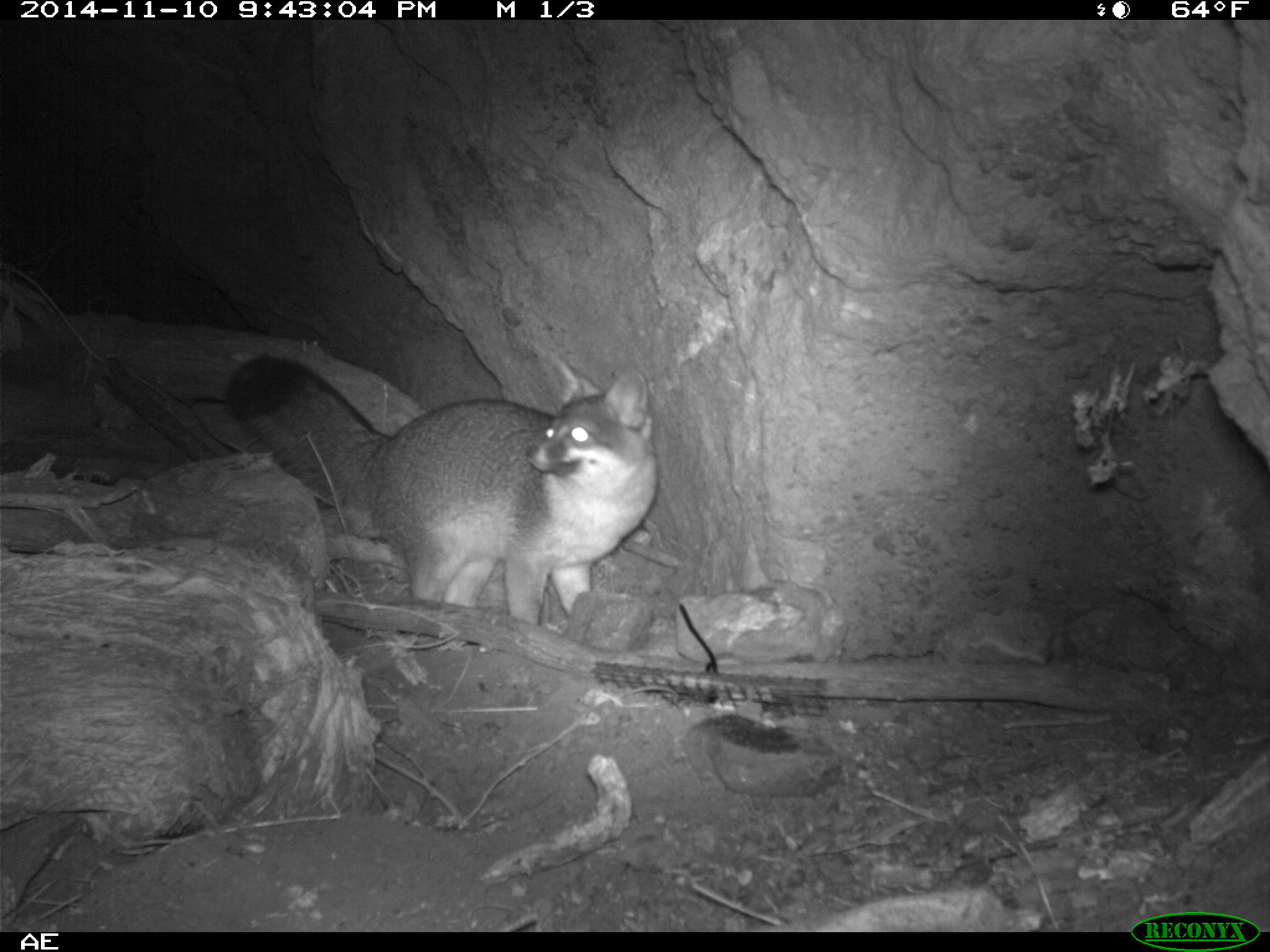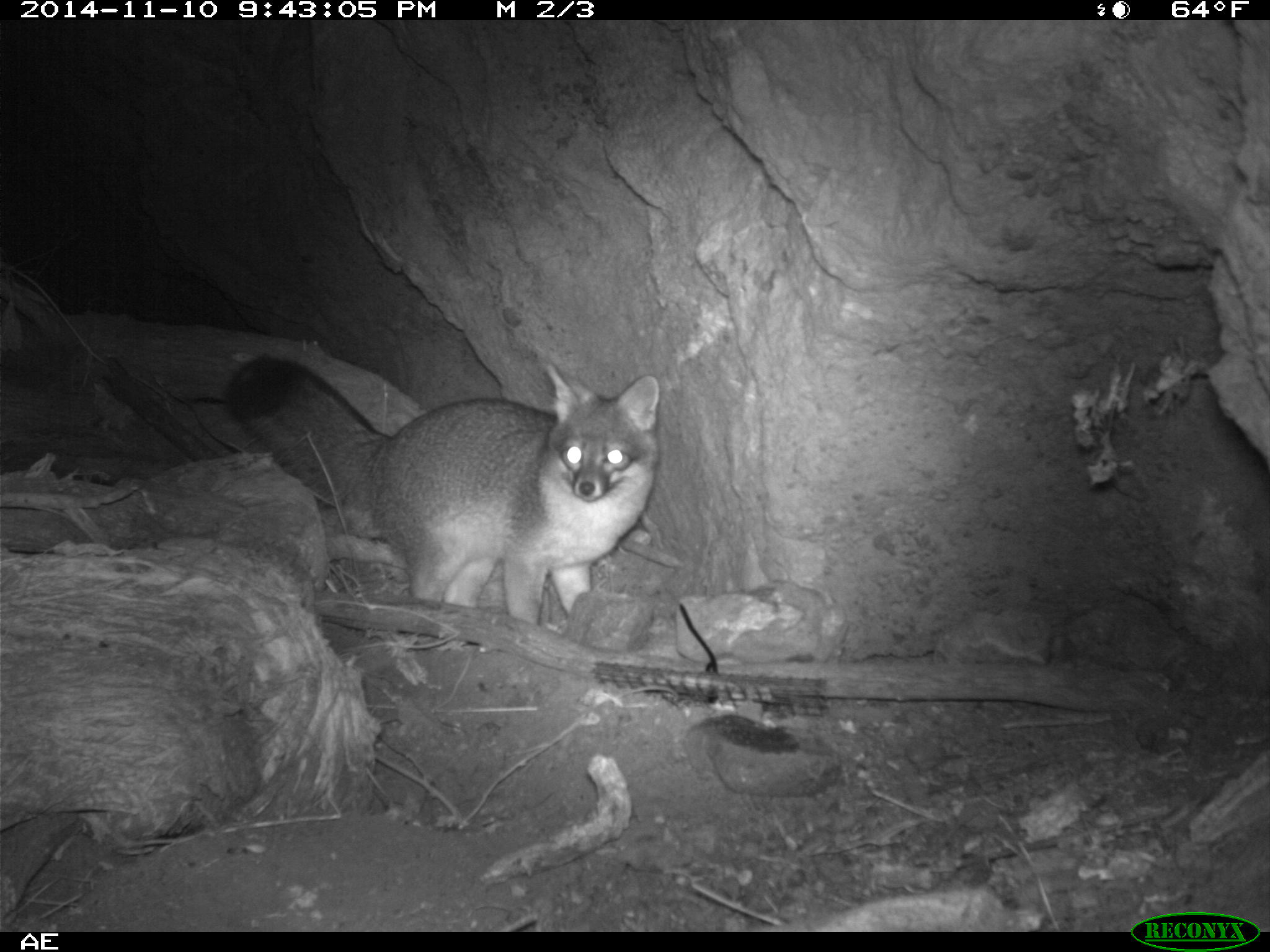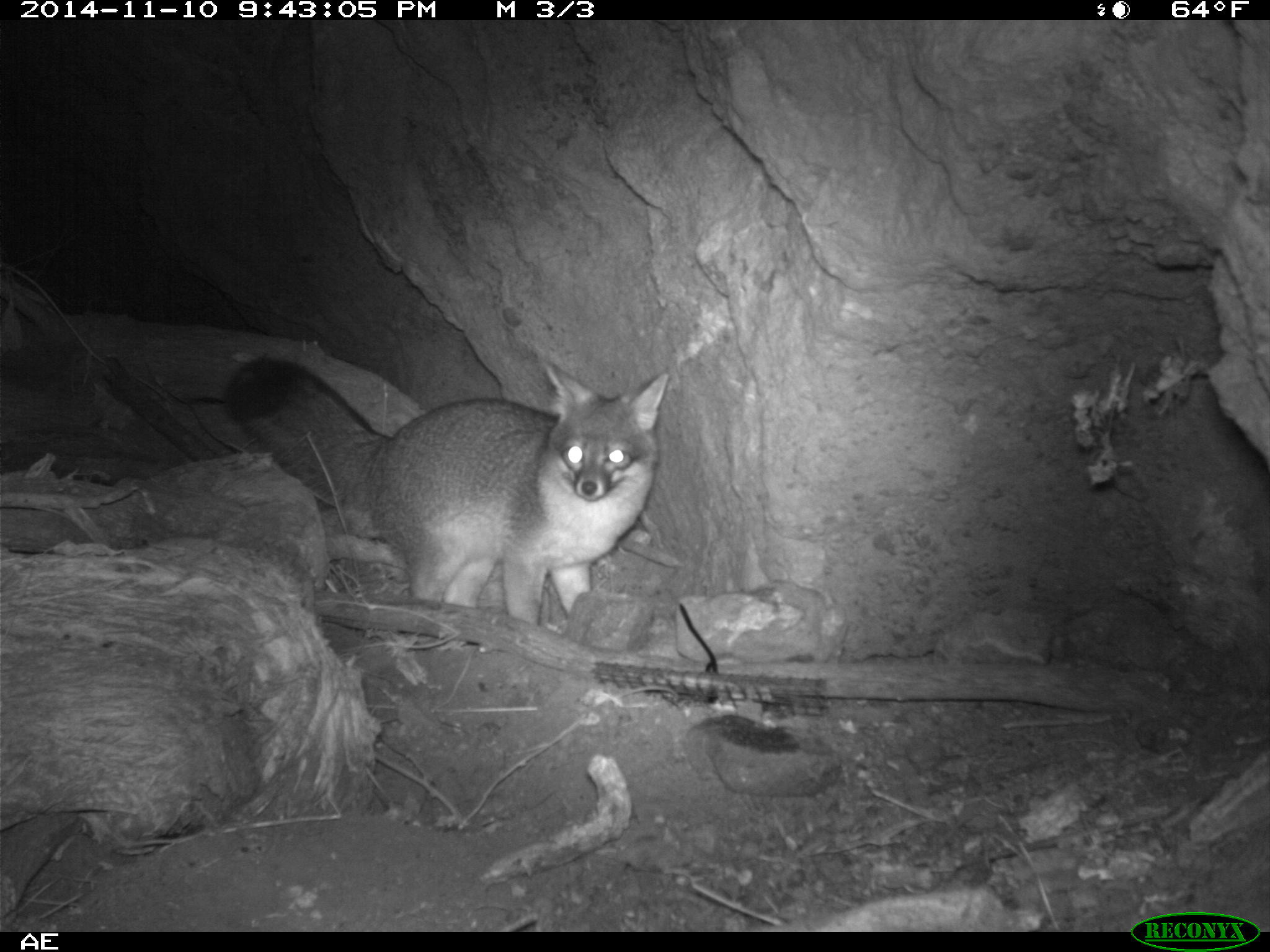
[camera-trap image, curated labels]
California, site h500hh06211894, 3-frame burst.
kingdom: Animalia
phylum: Chordata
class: Mammalia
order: Carnivora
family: Canidae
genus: Urocyon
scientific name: Urocyon littoralis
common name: island fox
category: fox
Fox (island fox) (Urocyon littoralis).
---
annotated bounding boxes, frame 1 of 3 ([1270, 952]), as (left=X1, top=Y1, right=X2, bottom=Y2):
fox: (left=228, top=351, right=656, bottom=624)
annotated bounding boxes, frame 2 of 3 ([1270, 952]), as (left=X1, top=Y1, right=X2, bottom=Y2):
fox: (left=224, top=354, right=659, bottom=625)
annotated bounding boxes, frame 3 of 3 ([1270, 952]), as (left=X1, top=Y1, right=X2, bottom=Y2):
fox: (left=224, top=358, right=668, bottom=625)